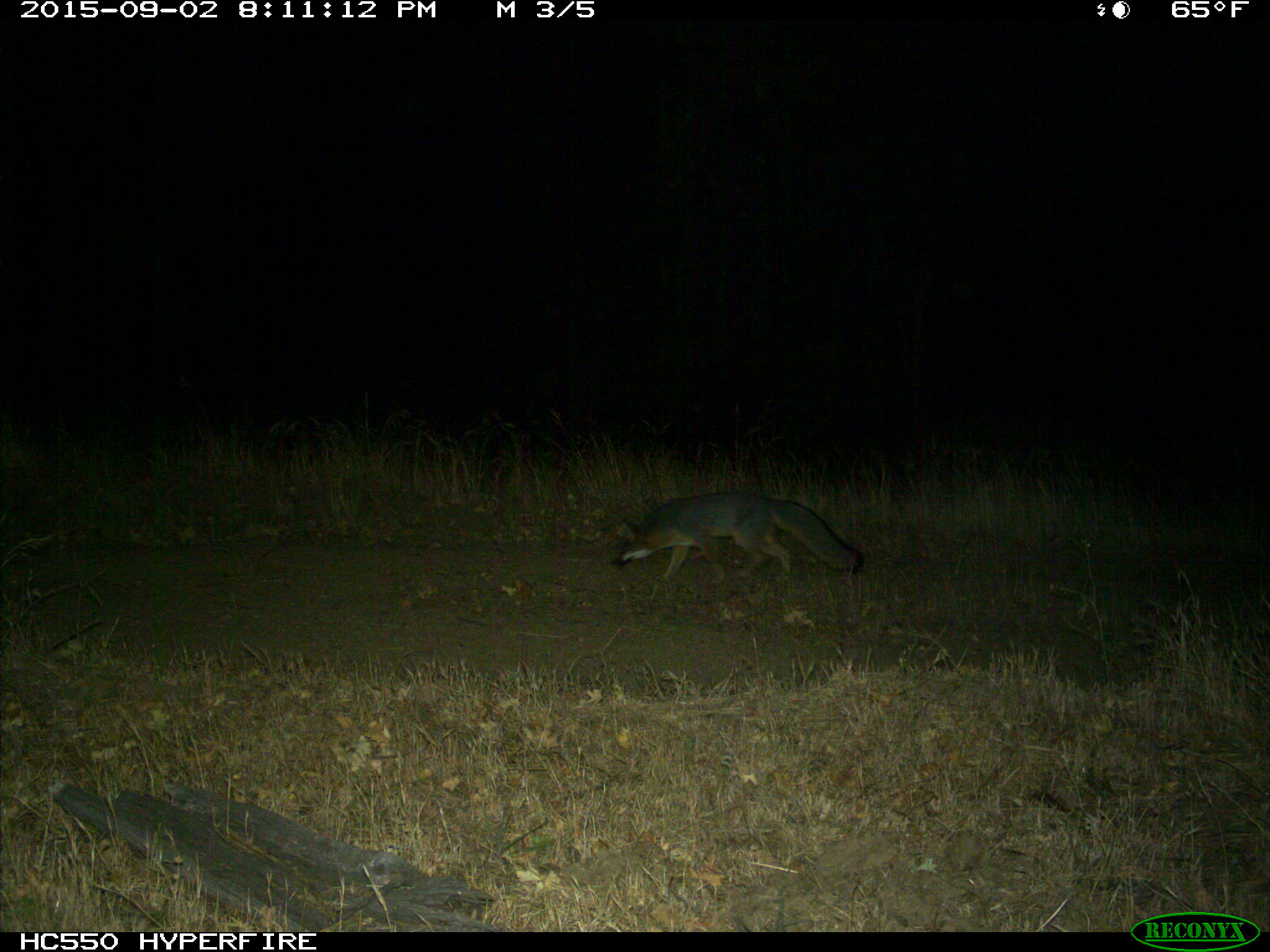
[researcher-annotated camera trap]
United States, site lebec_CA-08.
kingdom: Animalia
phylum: Chordata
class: Mammalia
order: Carnivora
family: Canidae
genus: Urocyon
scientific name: Urocyon cinereoargenteus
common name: gray fox